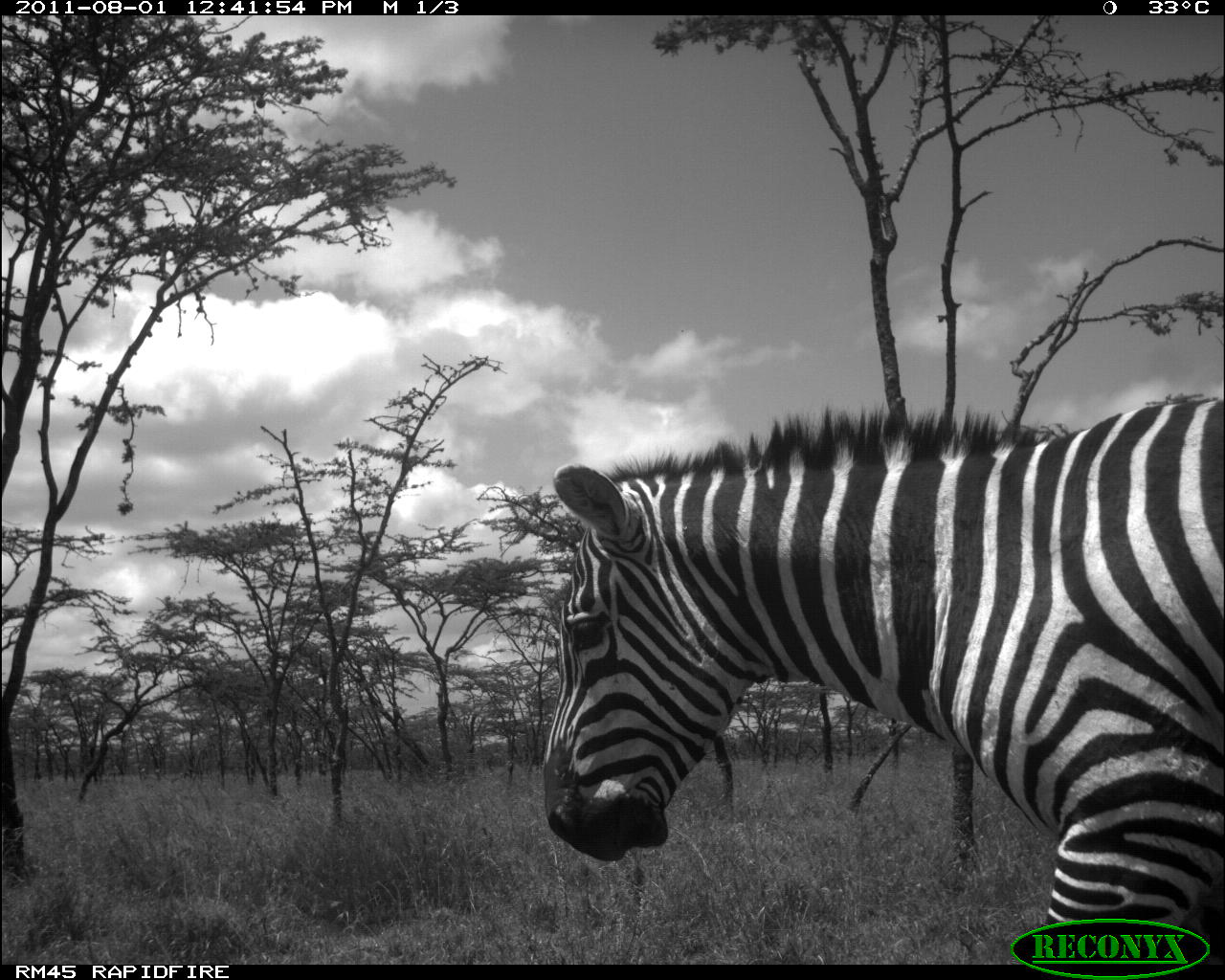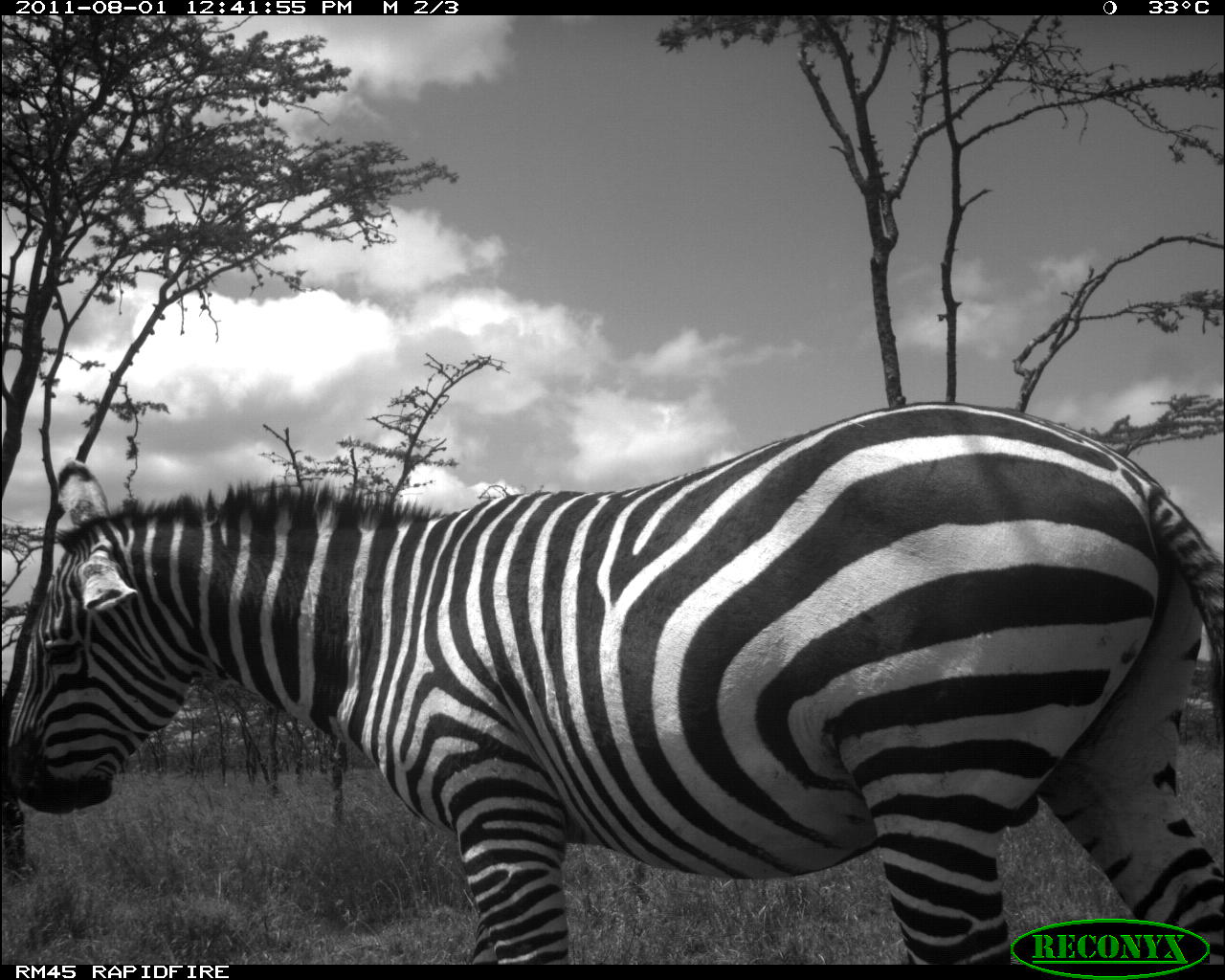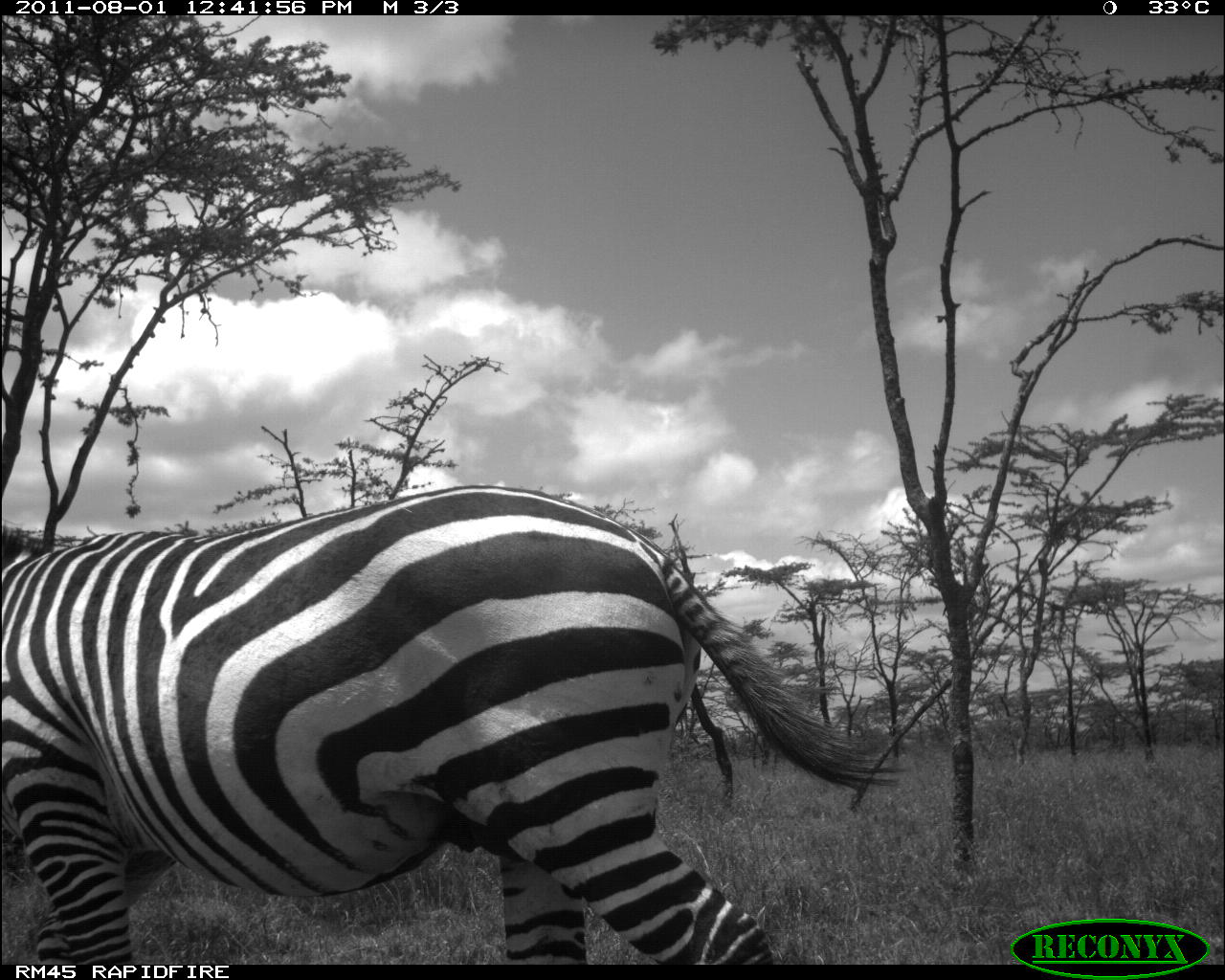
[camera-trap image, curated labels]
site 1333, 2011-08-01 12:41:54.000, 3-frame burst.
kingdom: Animalia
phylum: Chordata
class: Mammalia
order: Perissodactyla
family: Equidae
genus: Equus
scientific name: Equus quagga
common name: plains zebra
Equus quagga (plains zebra), count 1.